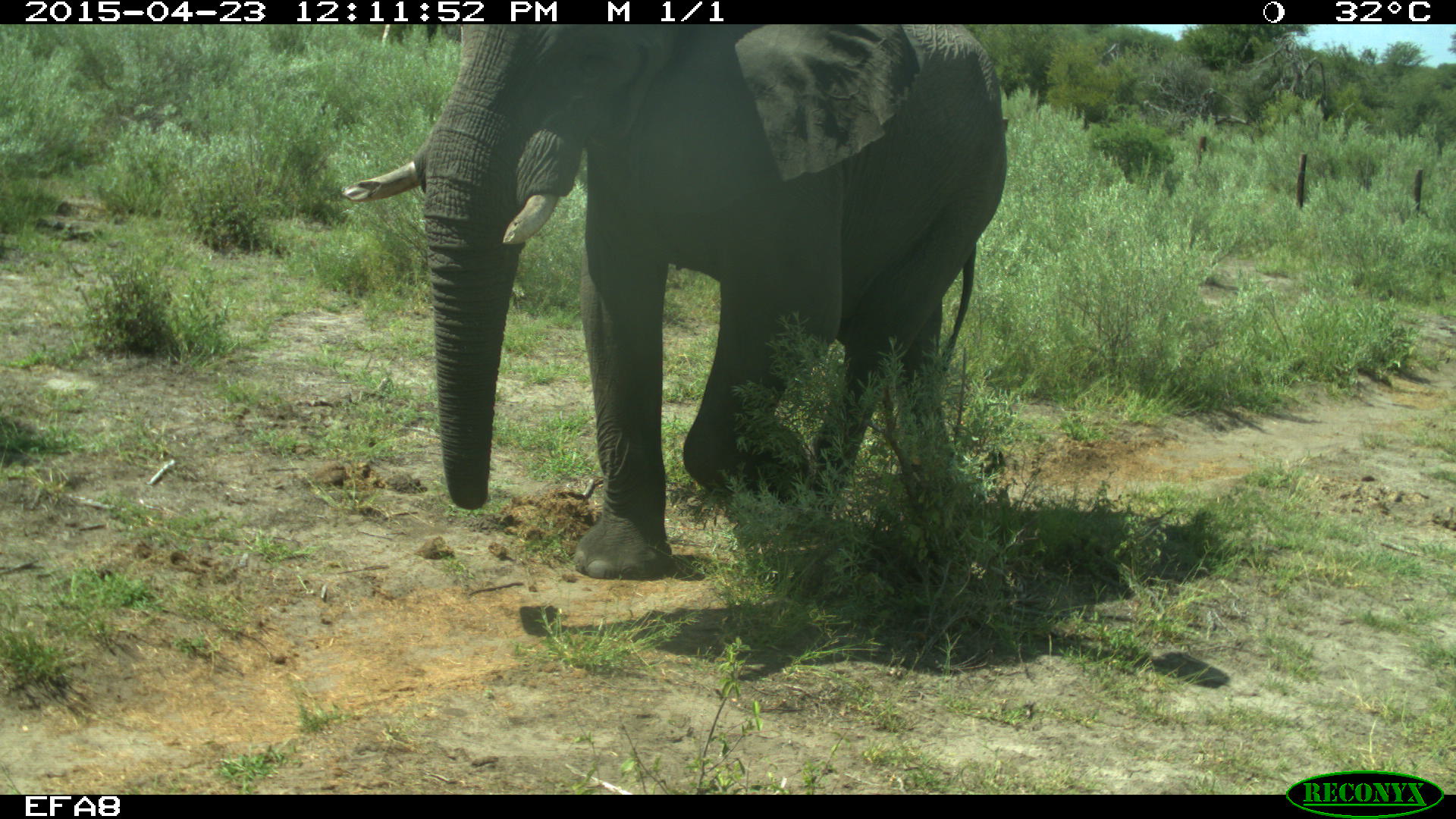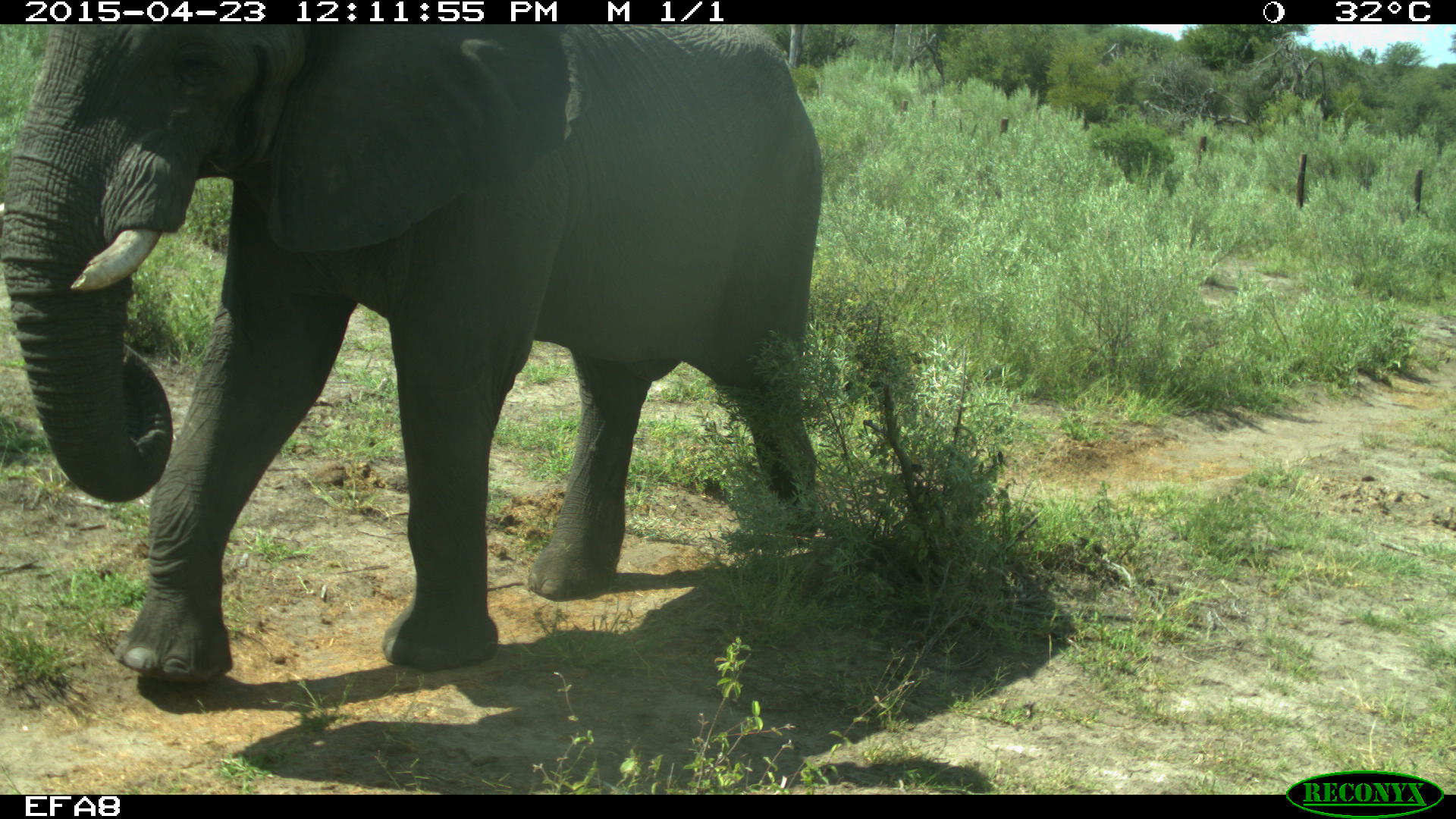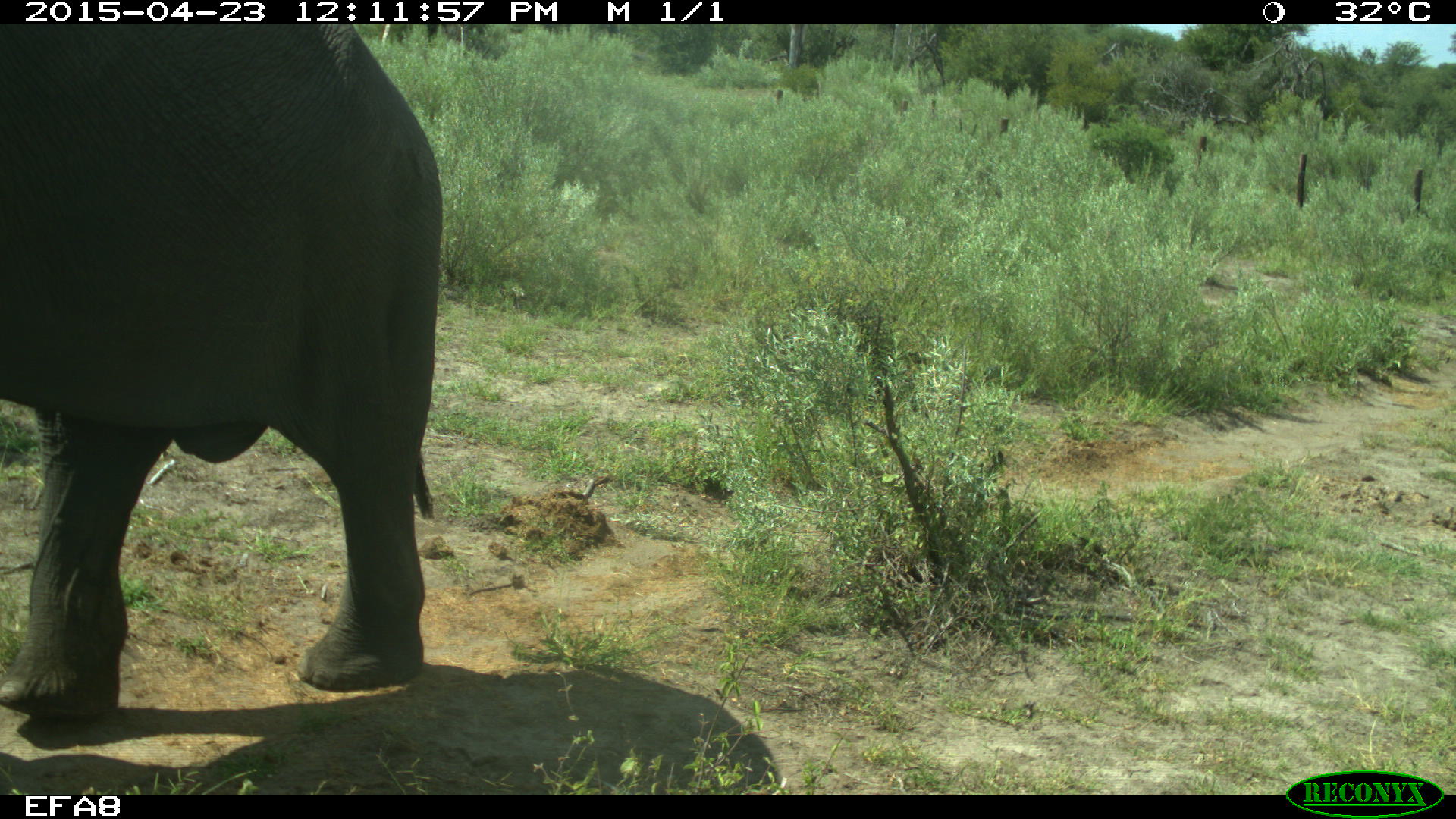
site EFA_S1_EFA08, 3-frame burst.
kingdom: Animalia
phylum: Chordata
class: Mammalia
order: Proboscidea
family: Elephantidae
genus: Loxodonta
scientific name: Loxodonta africana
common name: african bush elephant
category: elephant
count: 1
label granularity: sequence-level